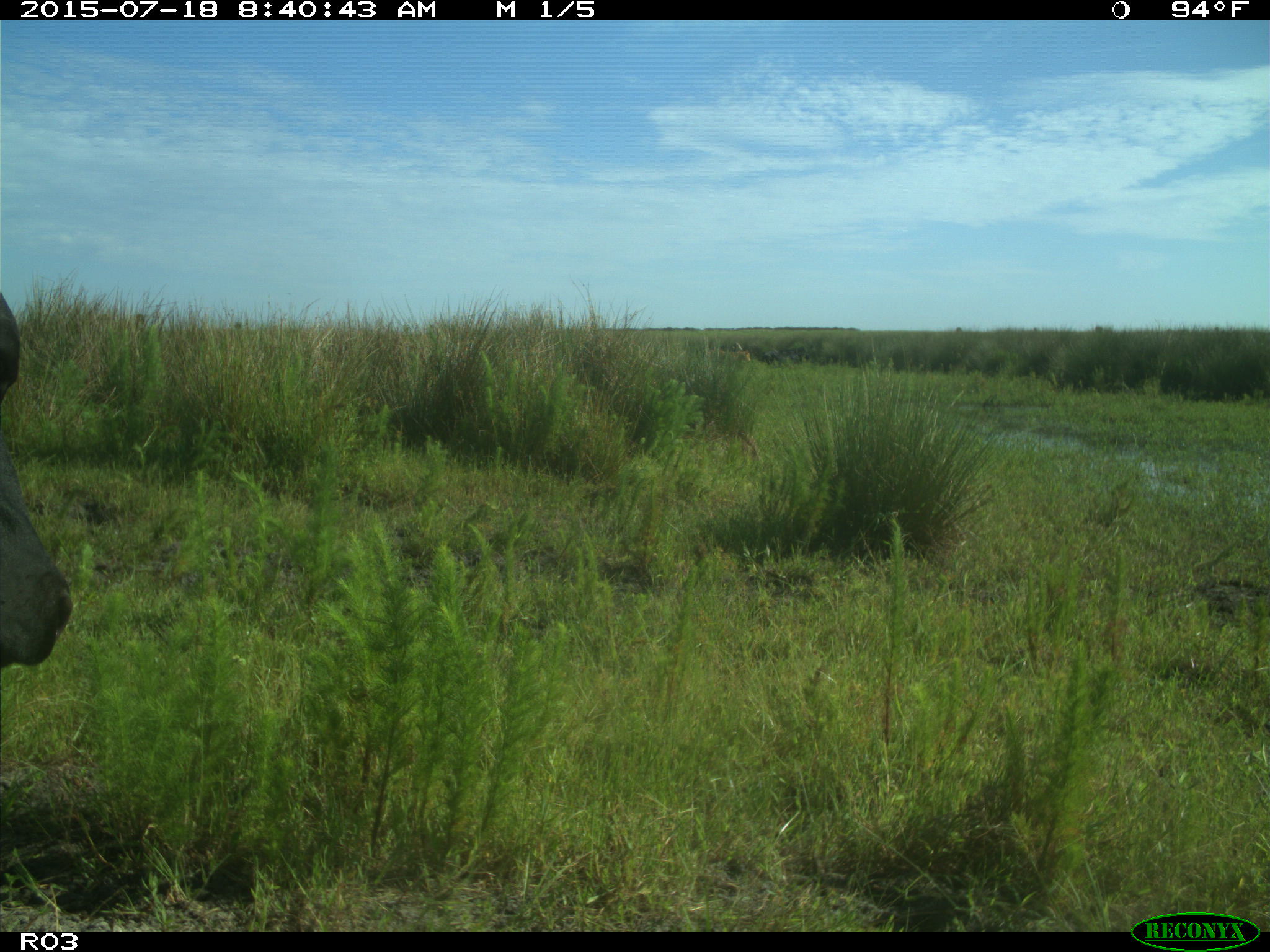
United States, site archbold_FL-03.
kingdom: Animalia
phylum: Chordata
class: Mammalia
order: Artiodactyla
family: Bovidae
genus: Bos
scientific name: Bos taurus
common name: domestic cow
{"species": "Bos taurus (domestic cow)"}